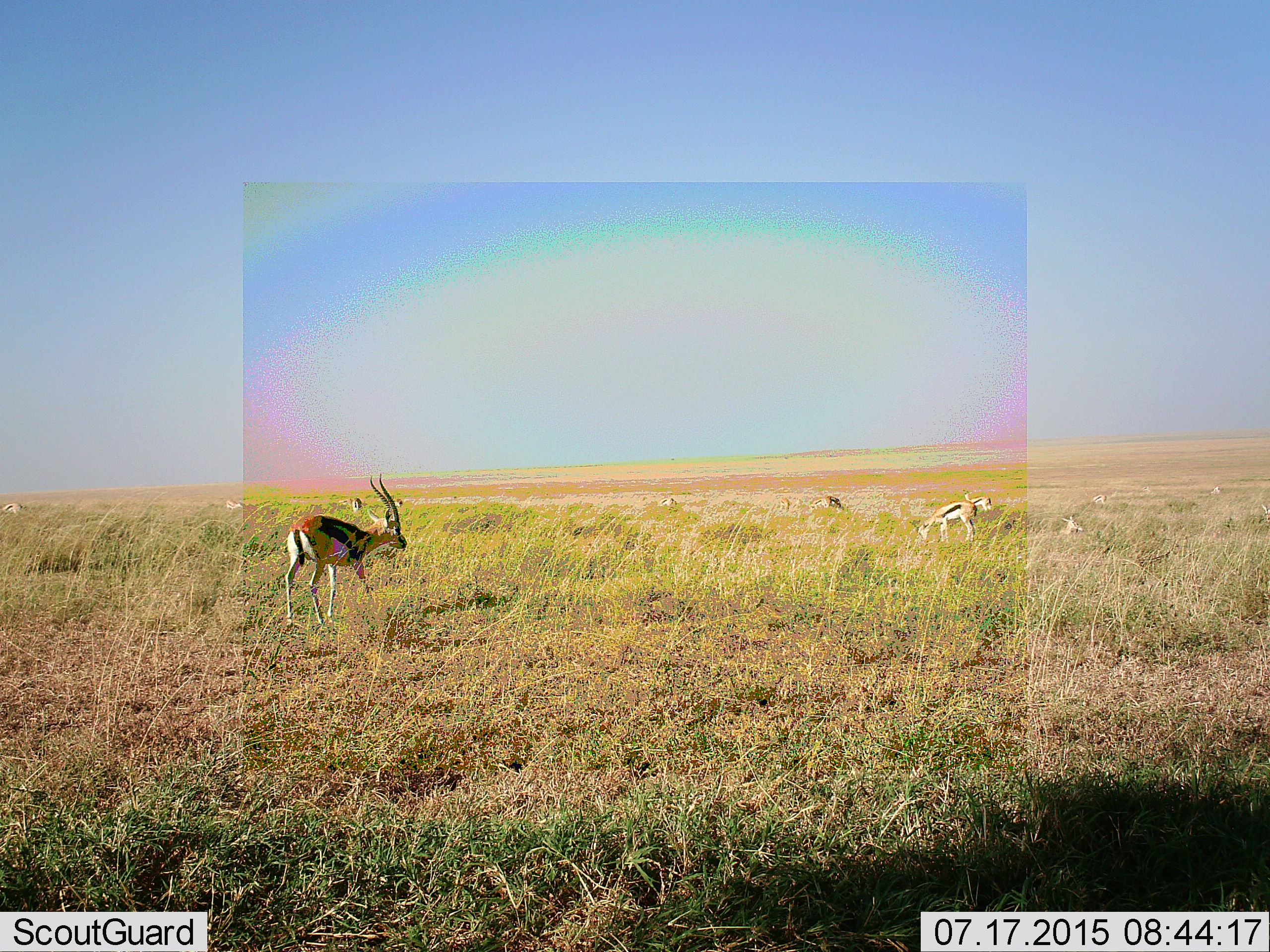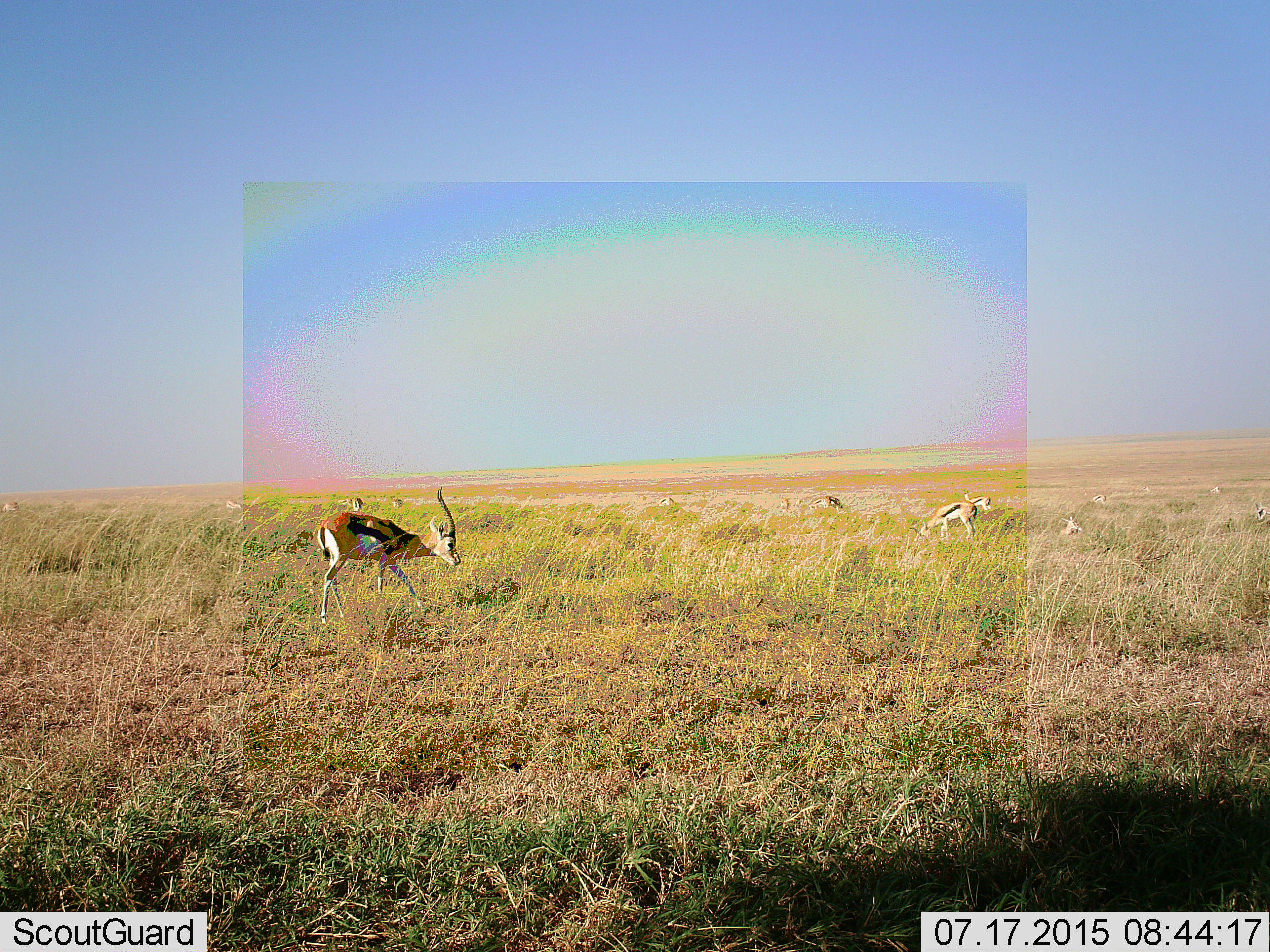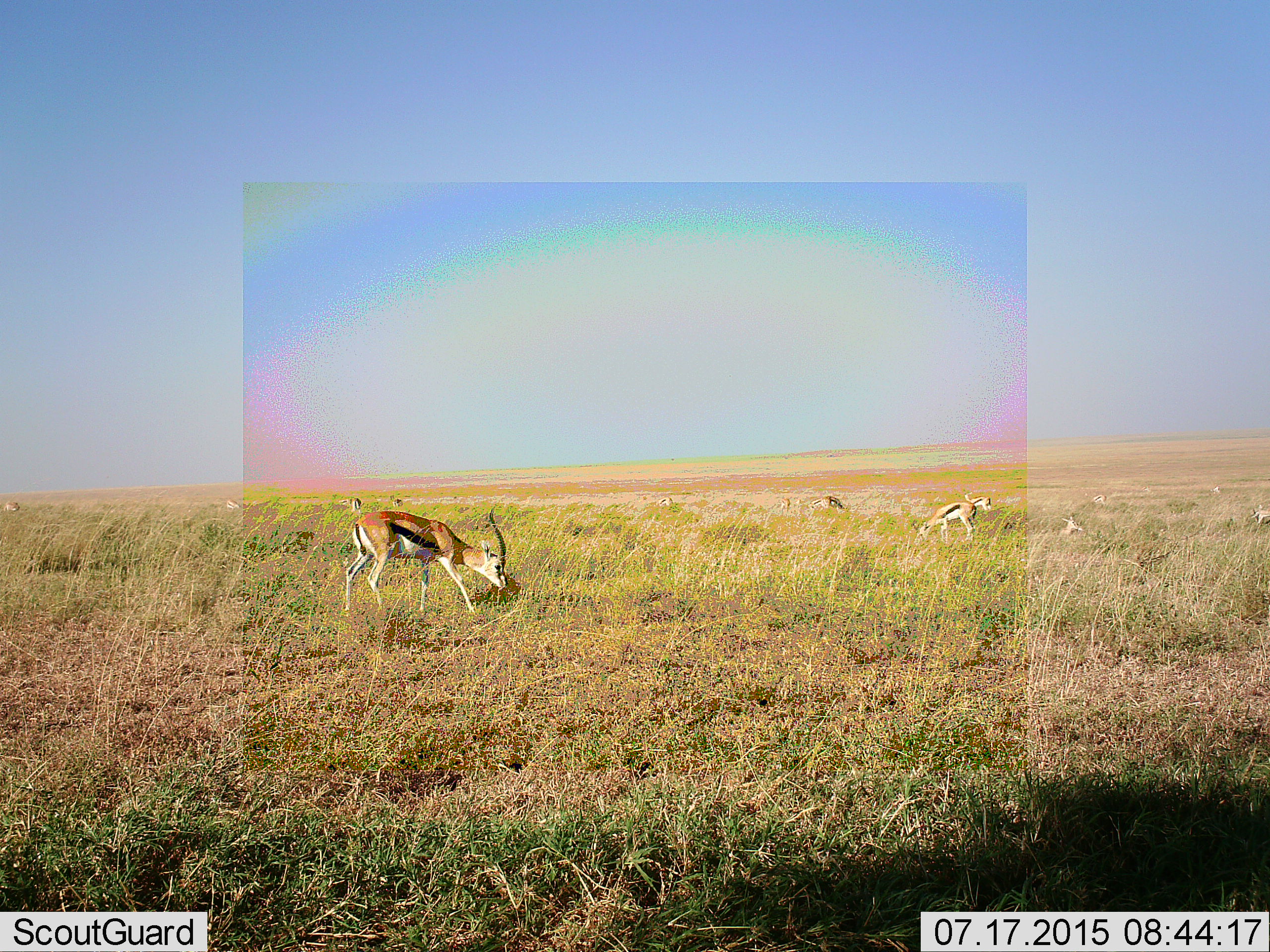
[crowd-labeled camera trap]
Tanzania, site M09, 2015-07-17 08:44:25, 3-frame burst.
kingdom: Animalia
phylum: Chordata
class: Mammalia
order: Artiodactyla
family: Bovidae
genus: Eudorcas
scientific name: Eudorcas thomsonii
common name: thomson's gazelle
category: gazellethomsons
Gazellethomsons (thomson's gazelle) (Eudorcas thomsonii), count 11-50. Behavior (volunteer vote fractions): standing 67%, resting 22%, moving 44%, interacting 11%. Young present (vote fraction): 11%. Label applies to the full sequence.